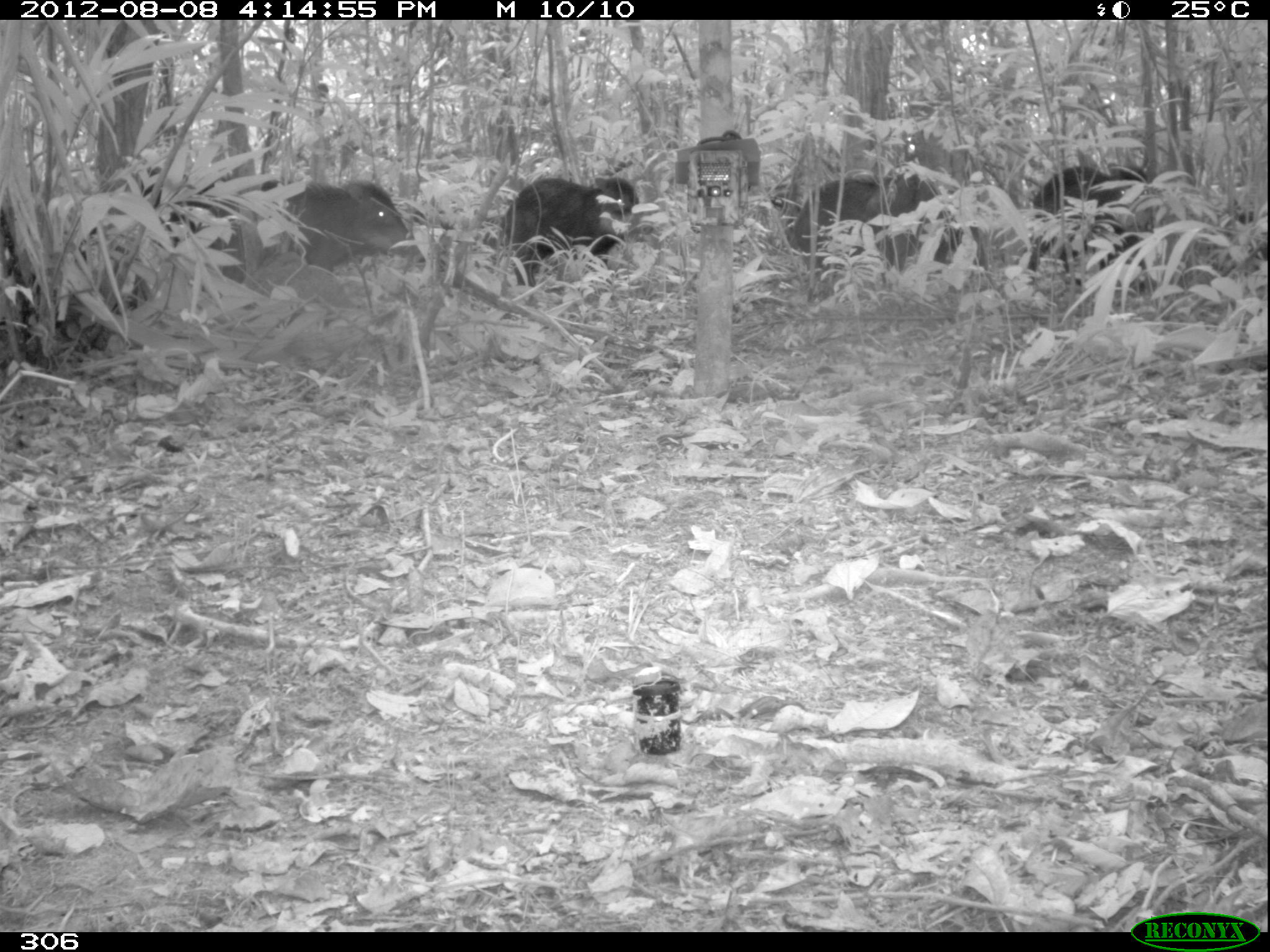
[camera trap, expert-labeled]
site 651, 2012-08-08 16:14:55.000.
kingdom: Animalia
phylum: Chordata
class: Mammalia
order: Artiodactyla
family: Tayassuidae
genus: Tayassu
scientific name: Tayassu pecari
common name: white-lipped peccary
Tayassu pecari (white-lipped peccary).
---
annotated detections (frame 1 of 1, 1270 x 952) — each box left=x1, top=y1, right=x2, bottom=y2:
tayassu pecari: left=163, top=177, right=425, bottom=289; left=792, top=164, right=969, bottom=286; left=1016, top=161, right=1163, bottom=288; left=497, top=174, right=640, bottom=287